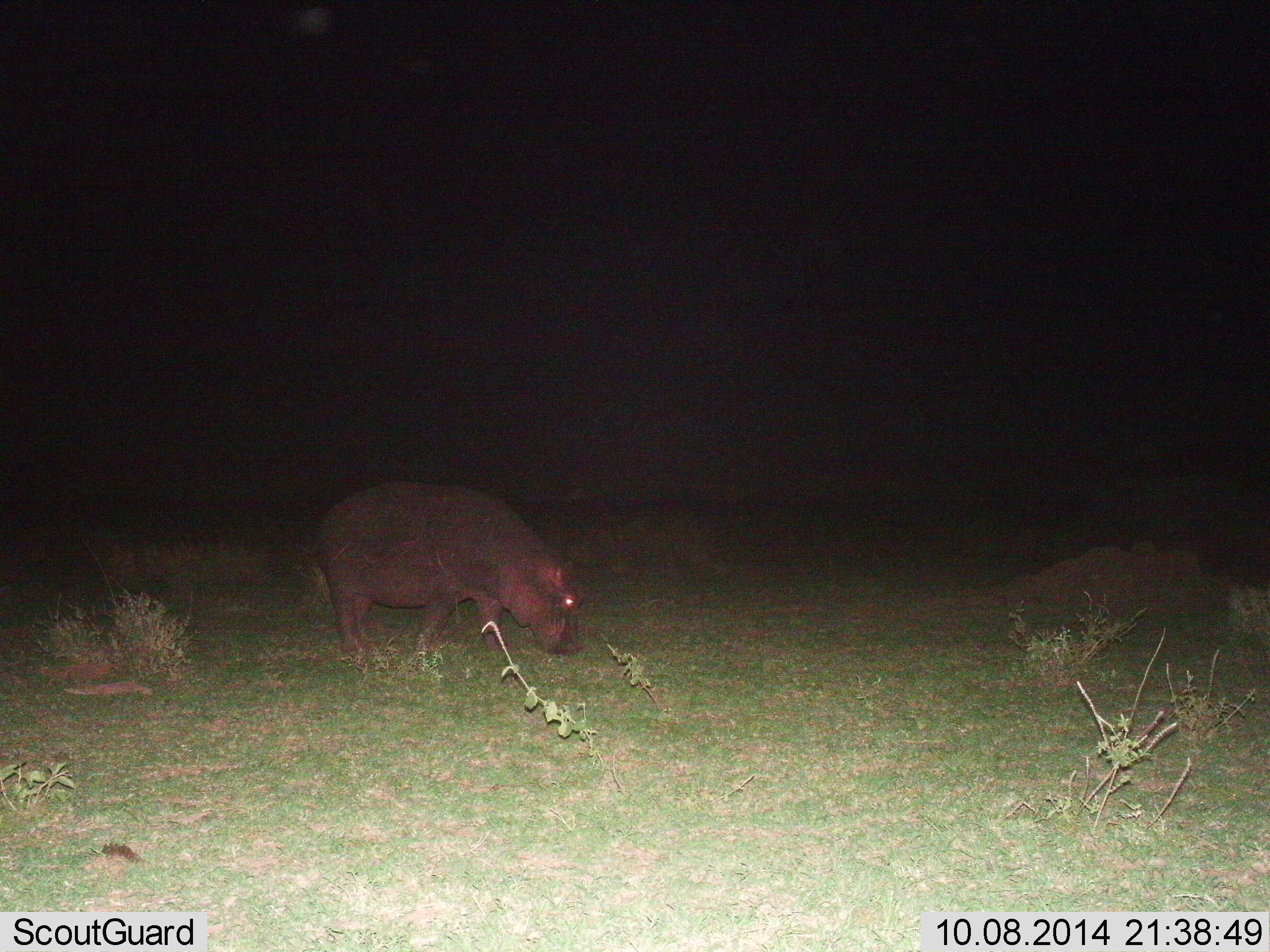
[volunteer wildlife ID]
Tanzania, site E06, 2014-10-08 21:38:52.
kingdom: Animalia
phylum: Chordata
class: Mammalia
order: Artiodactyla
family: Hippopotamidae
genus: Hippopotamus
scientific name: Hippopotamus amphibius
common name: hippopotamus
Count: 1.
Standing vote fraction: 50%.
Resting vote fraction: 0%.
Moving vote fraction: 10%.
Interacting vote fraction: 0%.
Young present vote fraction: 0%.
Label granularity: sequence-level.